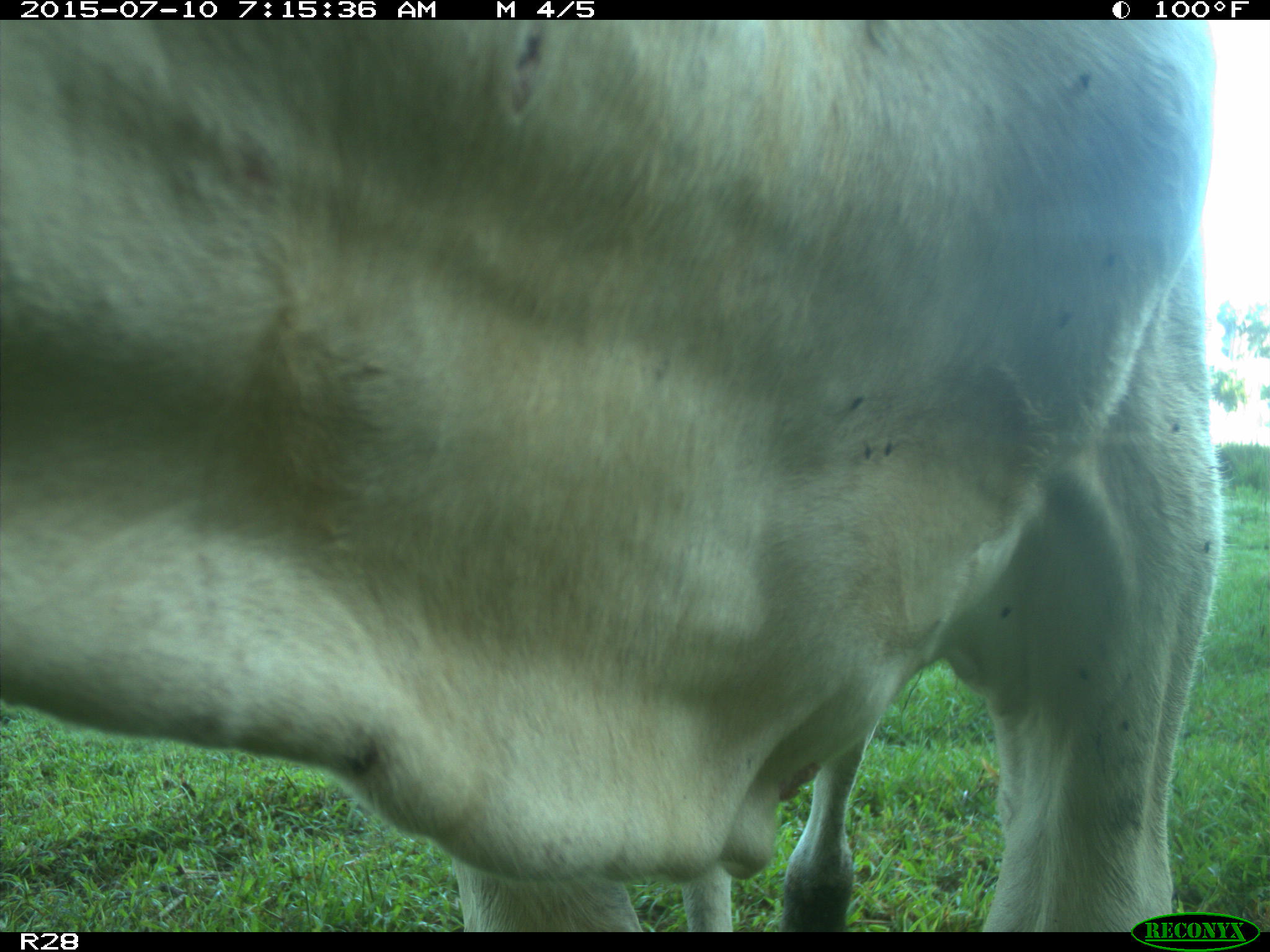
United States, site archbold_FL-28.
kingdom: Animalia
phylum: Chordata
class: Mammalia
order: Artiodactyla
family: Bovidae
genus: Bos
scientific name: Bos taurus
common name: domestic cow